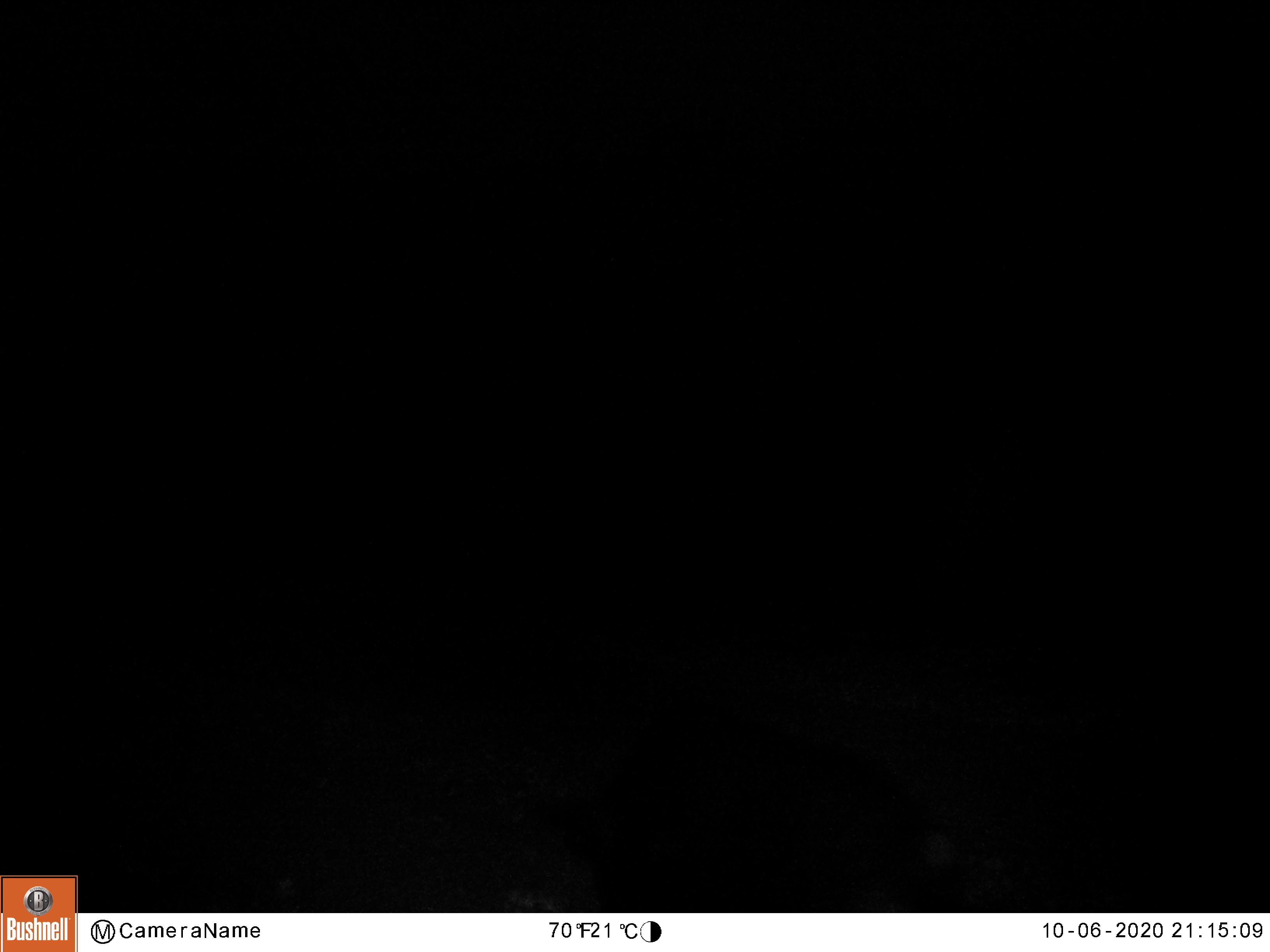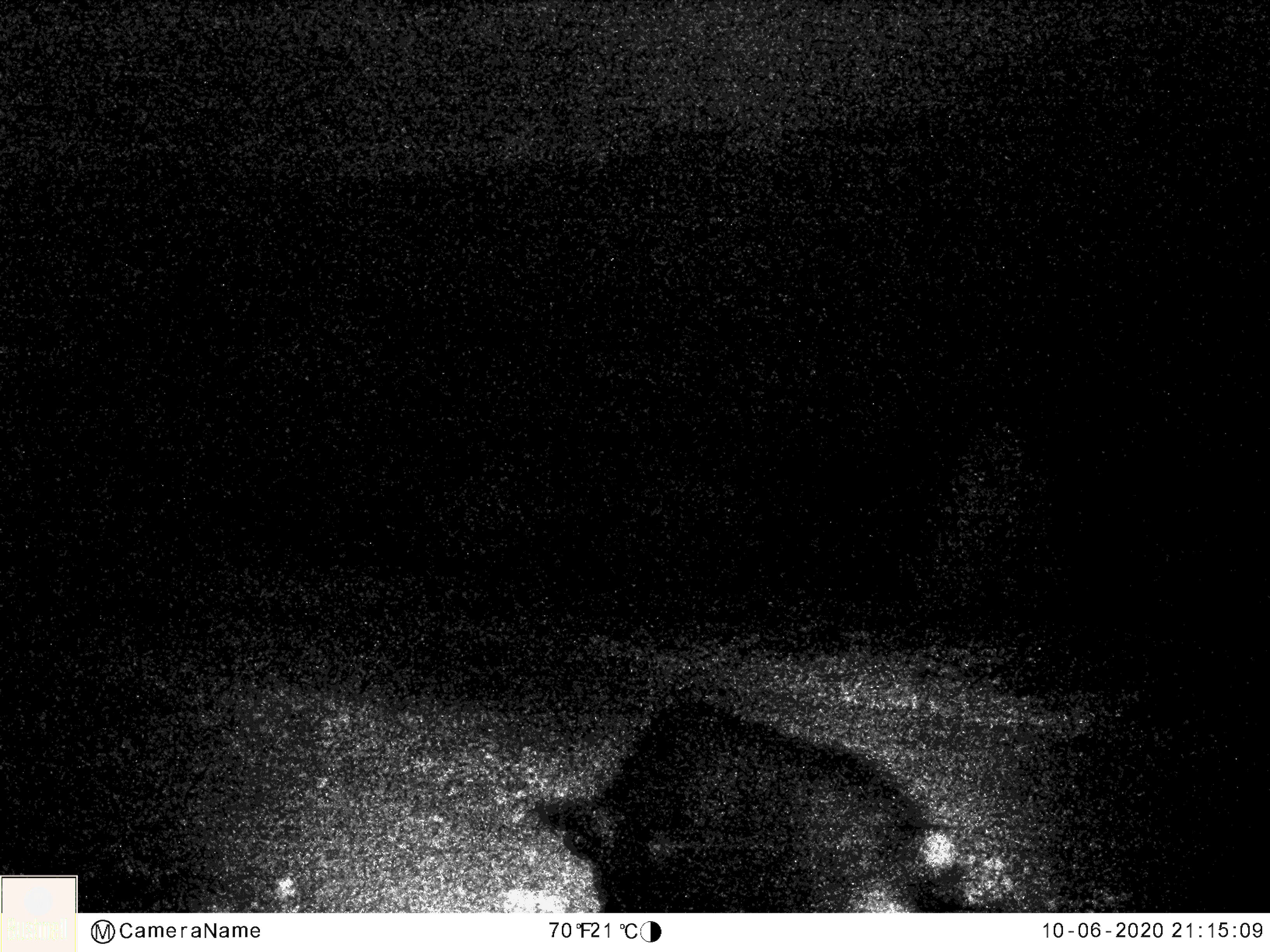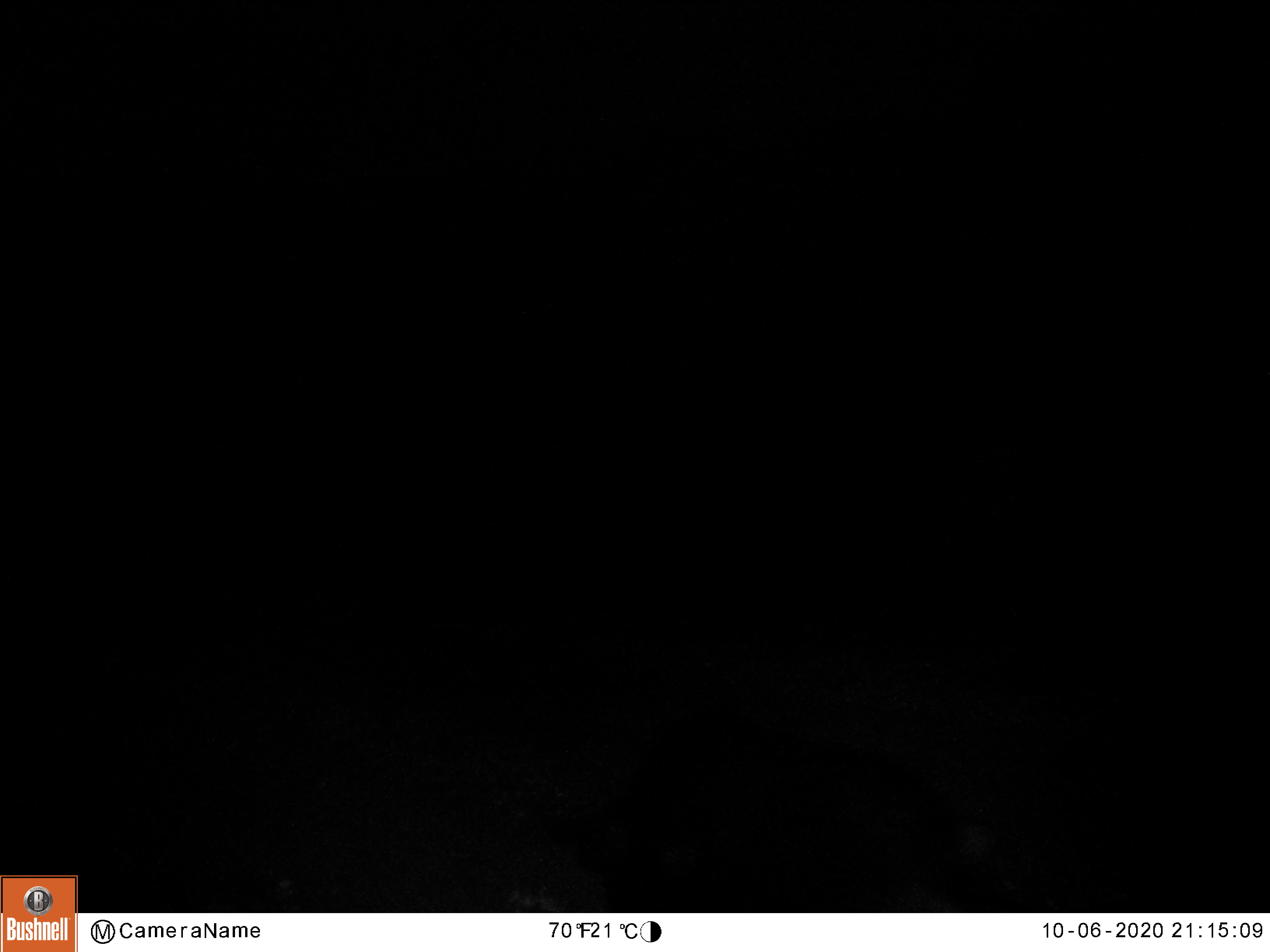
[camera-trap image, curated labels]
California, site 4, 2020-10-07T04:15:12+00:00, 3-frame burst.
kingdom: Animalia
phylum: Chordata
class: Mammalia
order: Artiodactyla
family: Suidae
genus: Sus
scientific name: Sus scrofa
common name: wild boar